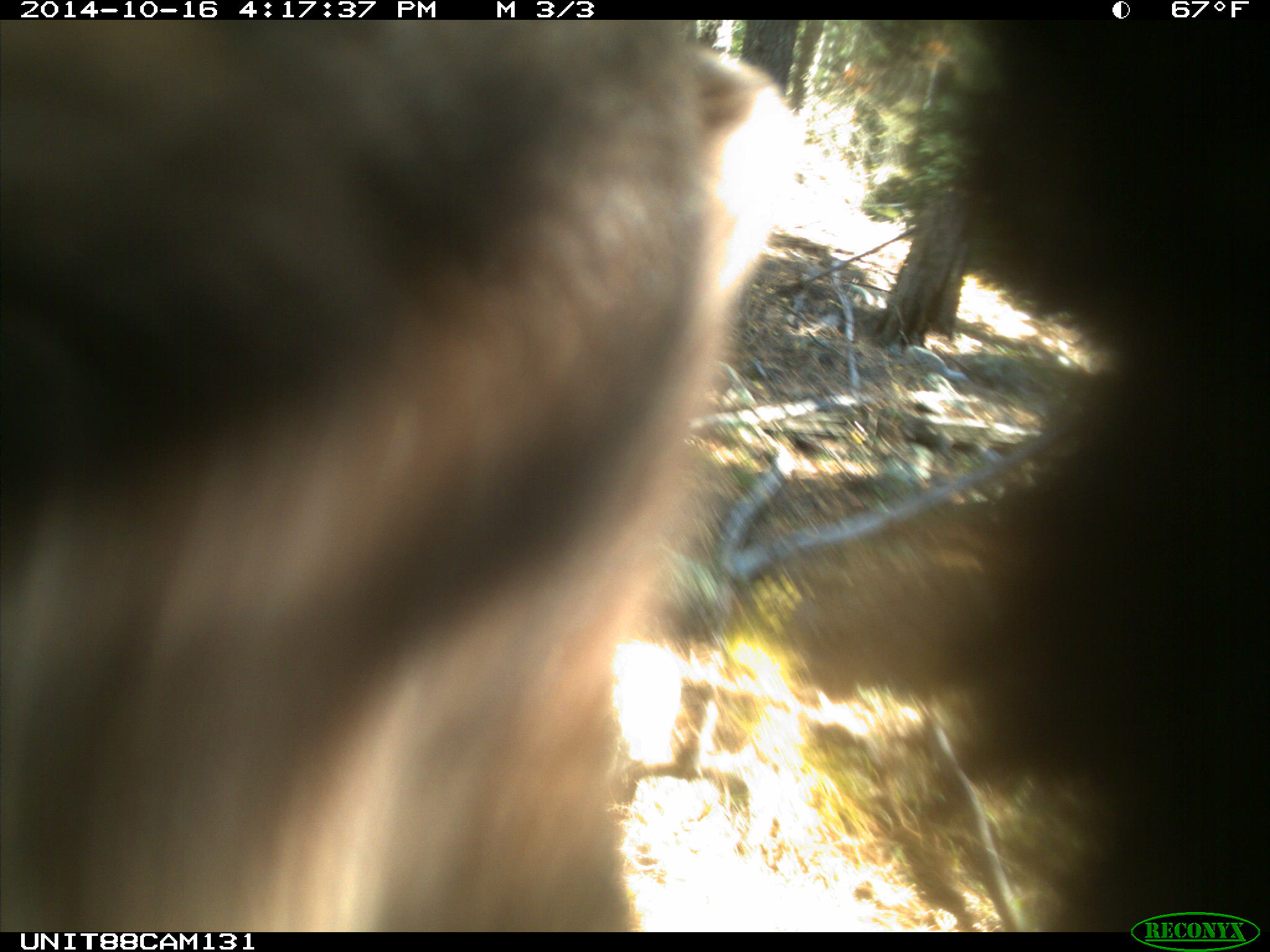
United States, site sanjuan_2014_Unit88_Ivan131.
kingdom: Animalia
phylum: Chordata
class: Mammalia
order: Carnivora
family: Ursidae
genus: Ursus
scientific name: Ursus americanus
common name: american black bear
Ursus americanus (american black bear).